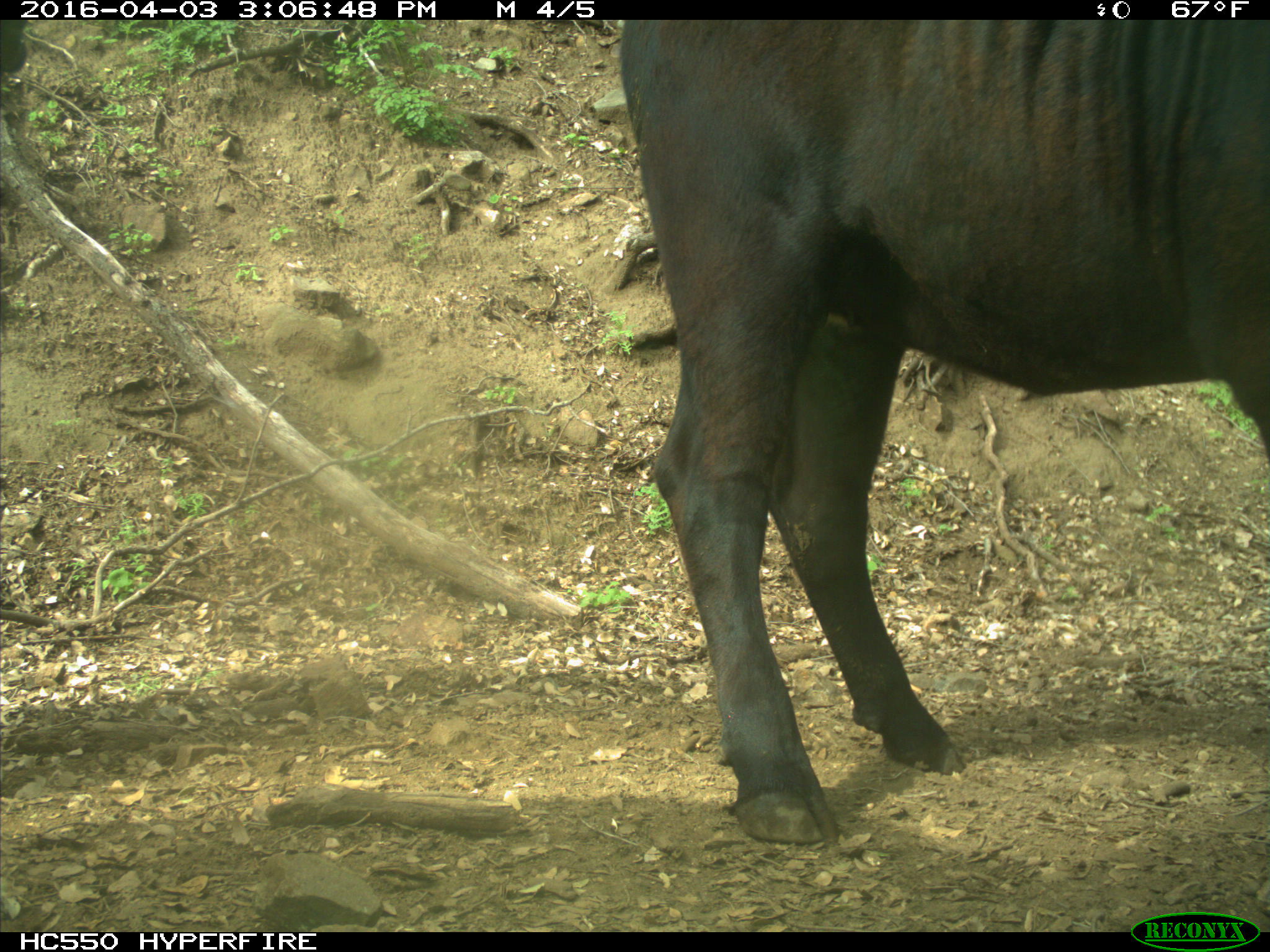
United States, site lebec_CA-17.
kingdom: Animalia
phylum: Chordata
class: Mammalia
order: Artiodactyla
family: Bovidae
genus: Bos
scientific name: Bos taurus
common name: domestic cow